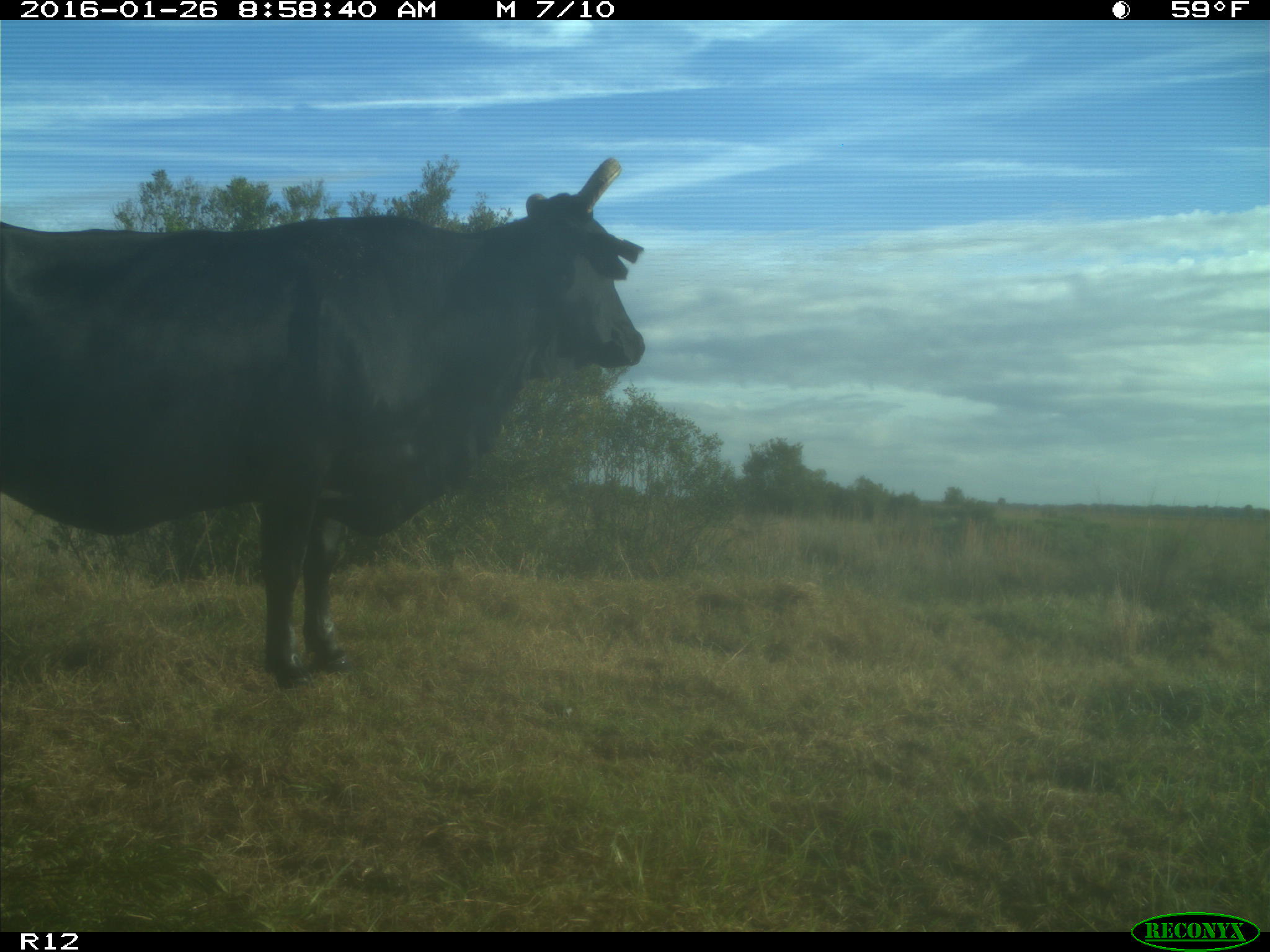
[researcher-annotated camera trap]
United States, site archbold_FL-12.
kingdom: Animalia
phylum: Chordata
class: Mammalia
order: Artiodactyla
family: Bovidae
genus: Bos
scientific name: Bos taurus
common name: domestic cow